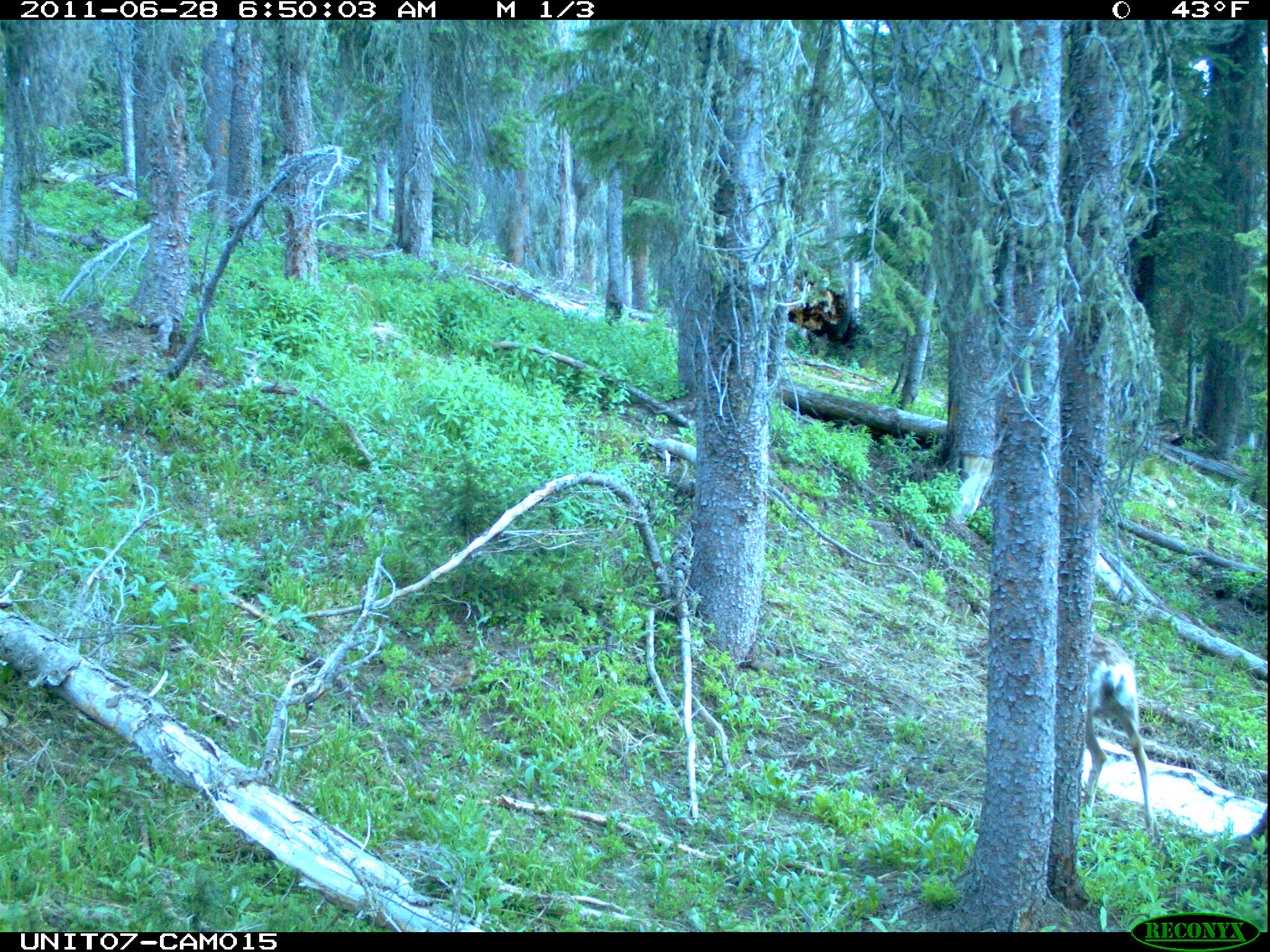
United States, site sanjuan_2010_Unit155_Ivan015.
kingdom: Animalia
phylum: Chordata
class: Mammalia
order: Artiodactyla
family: Cervidae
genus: Odocoileus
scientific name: Odocoileus hemionus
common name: mule deer